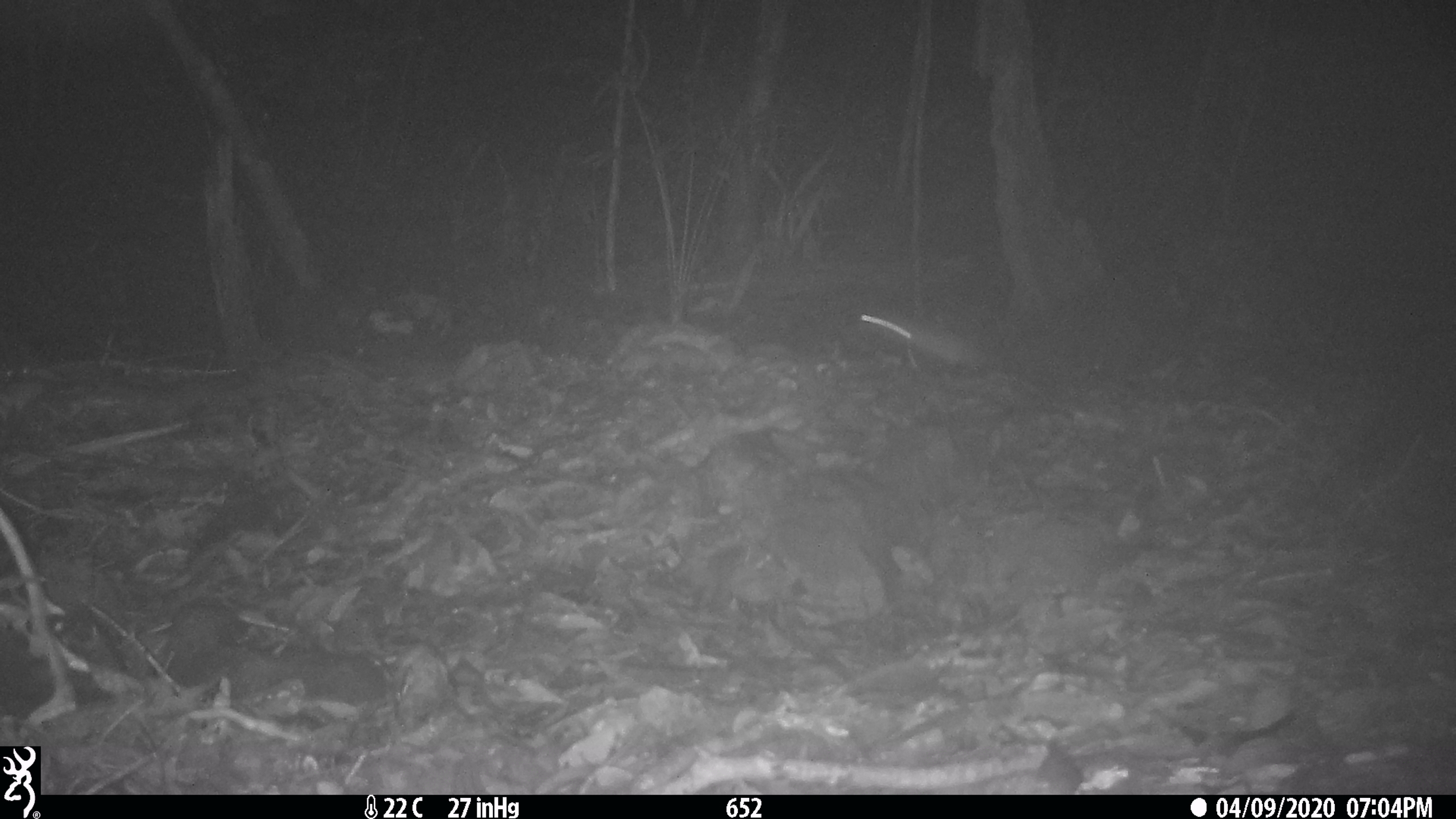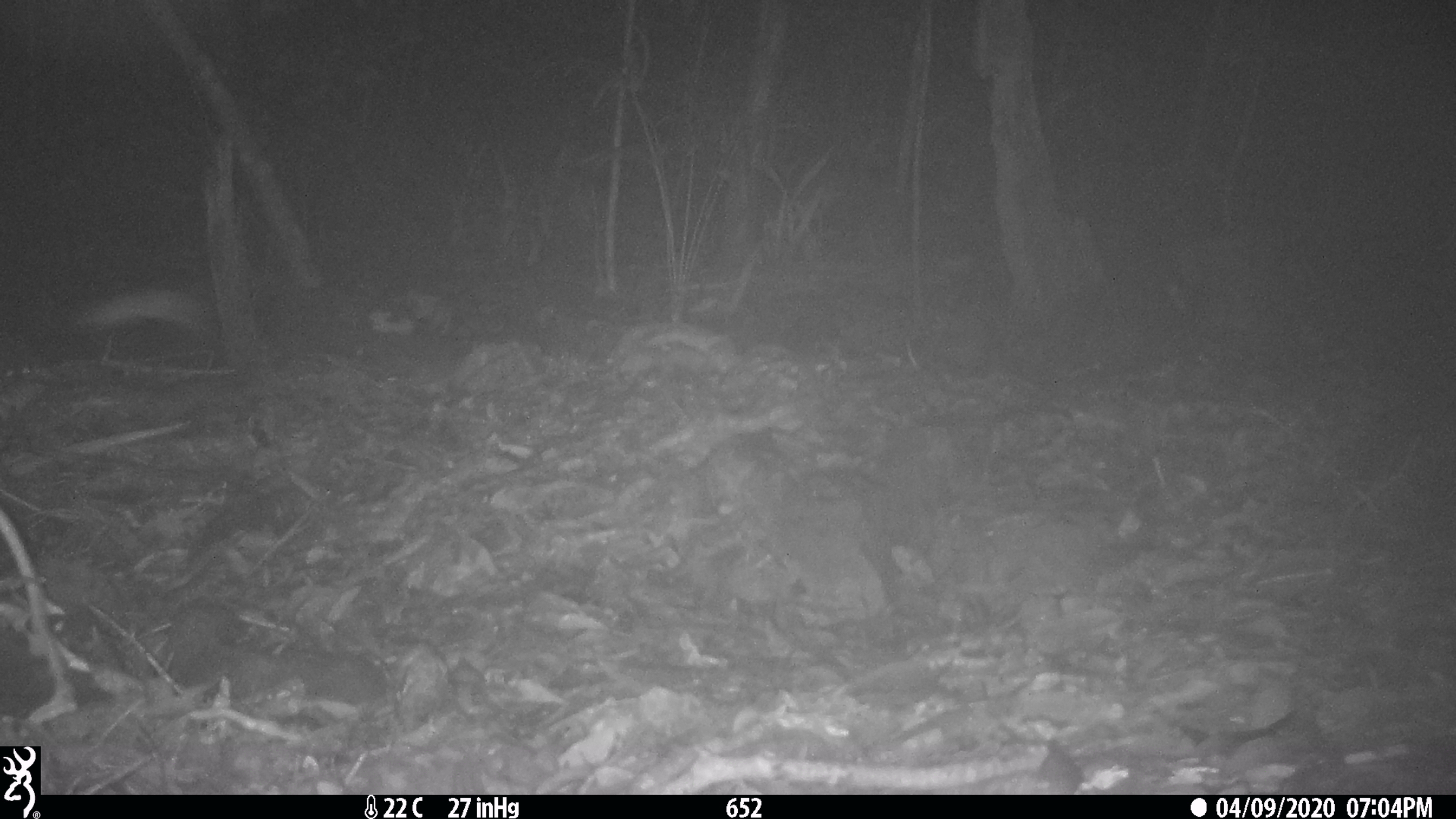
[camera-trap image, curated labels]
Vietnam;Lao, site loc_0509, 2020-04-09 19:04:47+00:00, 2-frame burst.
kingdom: Animalia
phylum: Chordata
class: Mammalia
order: Rodentia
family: Muridae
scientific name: Muridae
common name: old-world mice and rats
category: unidentified murid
Unidentified murid (old-world mice and rats) (Muridae). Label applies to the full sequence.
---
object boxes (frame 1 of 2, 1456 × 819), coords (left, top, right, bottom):
unidentified murid: (859, 312, 977, 367)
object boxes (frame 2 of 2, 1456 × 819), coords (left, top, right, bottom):
unidentified murid: (80, 289, 209, 358)